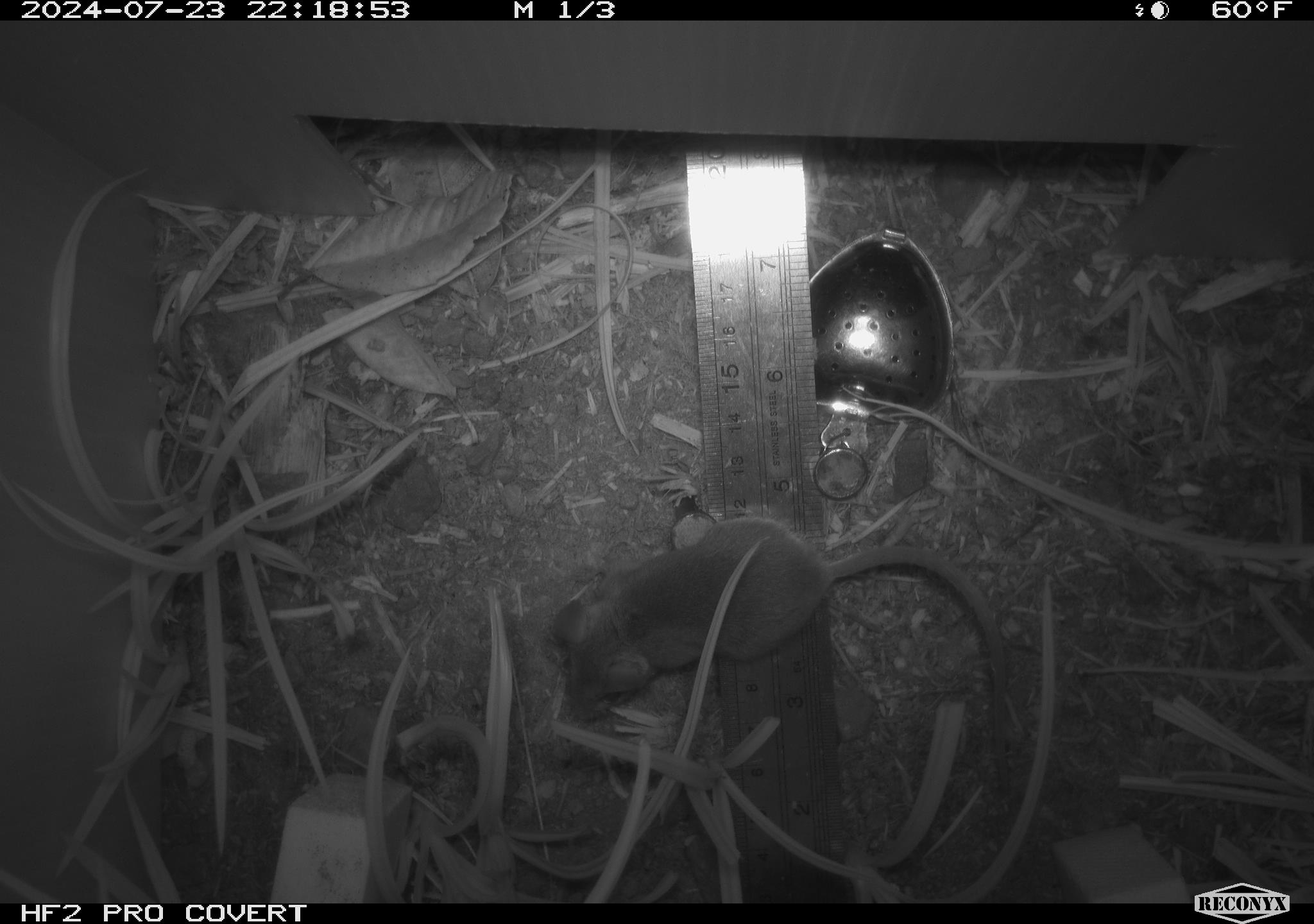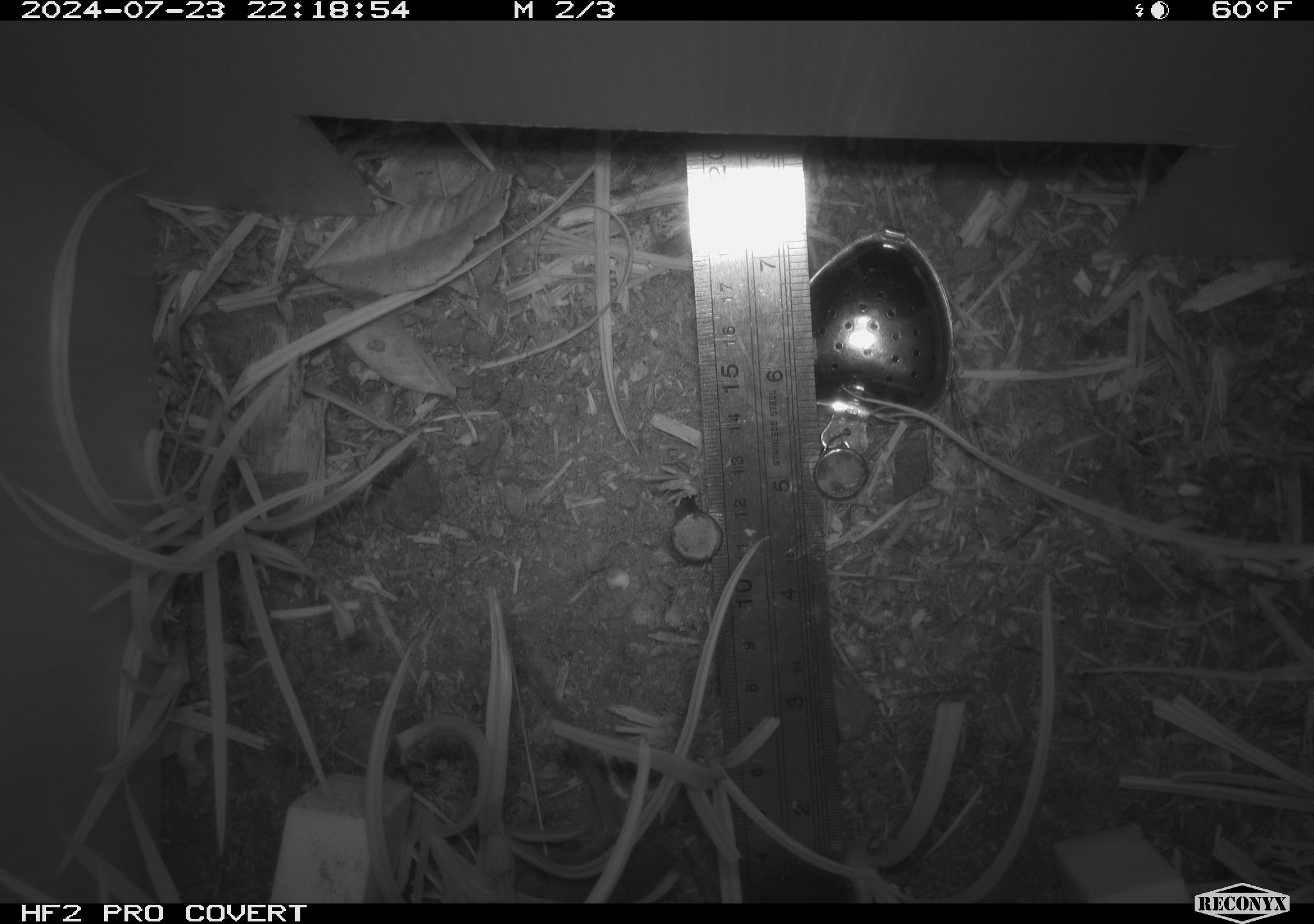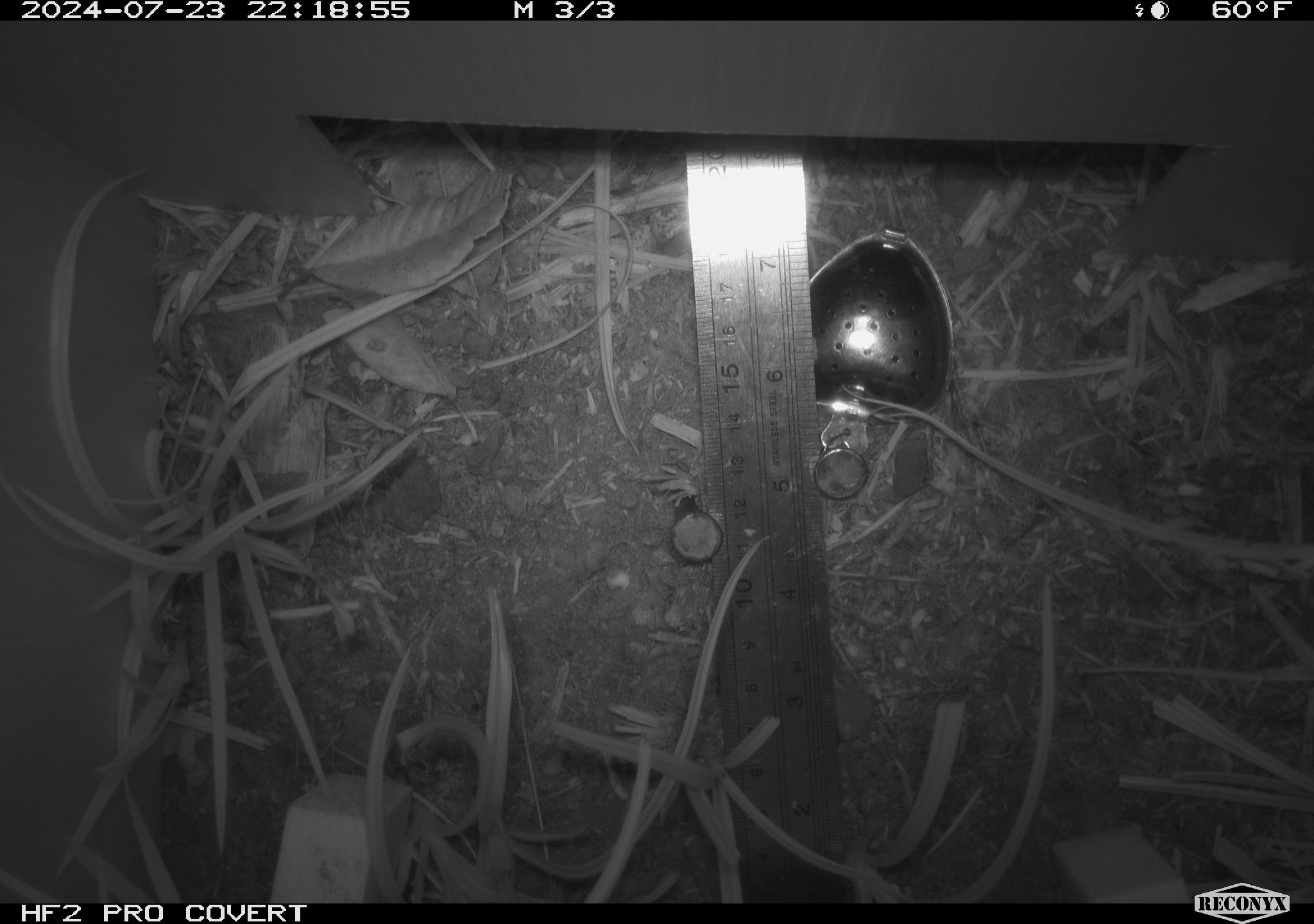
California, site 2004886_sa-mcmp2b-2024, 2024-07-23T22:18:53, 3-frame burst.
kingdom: Animalia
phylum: Chordata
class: Mammalia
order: Rodentia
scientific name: Rodentia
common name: mouse species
Mouse species (Rodentia).